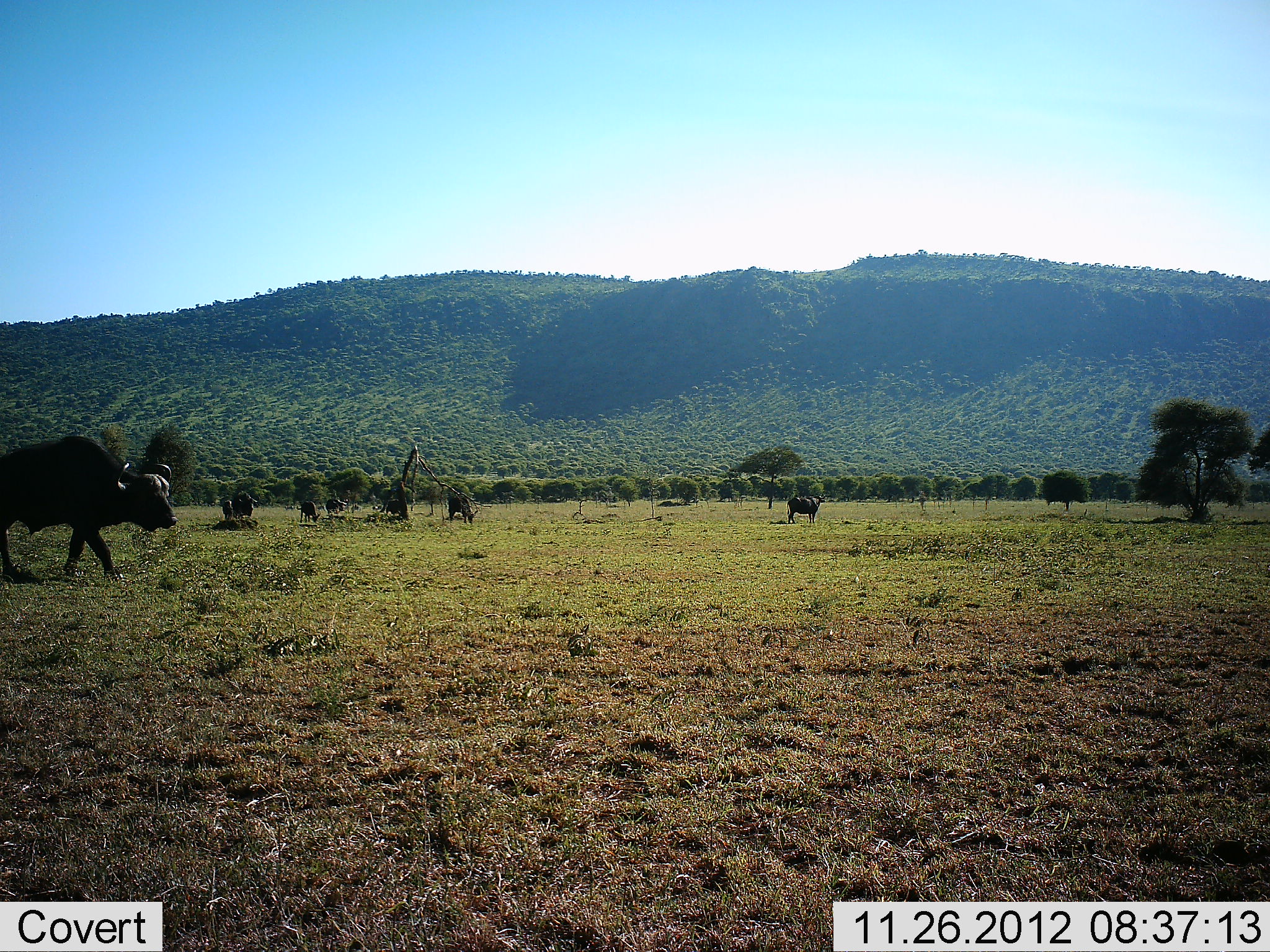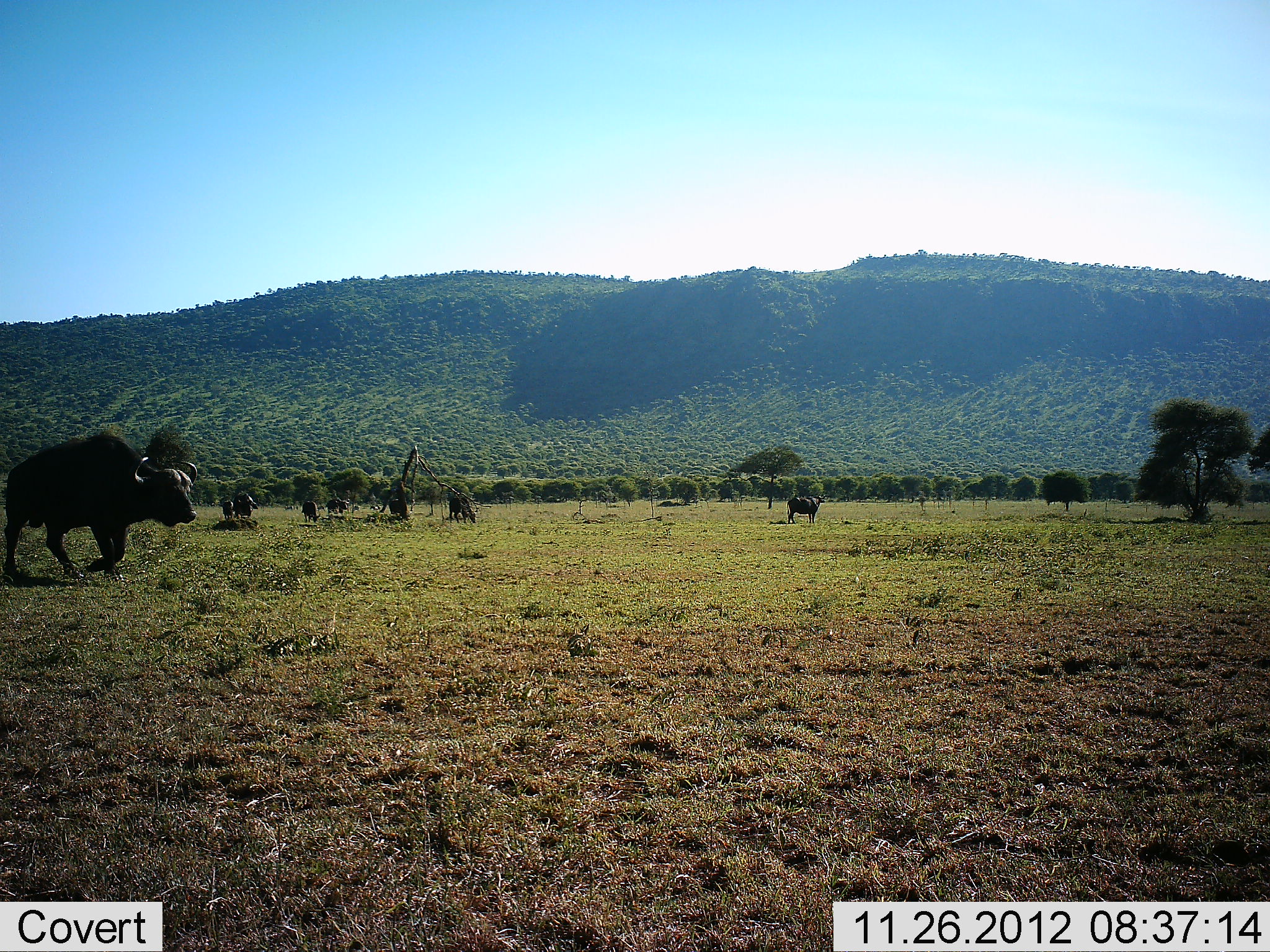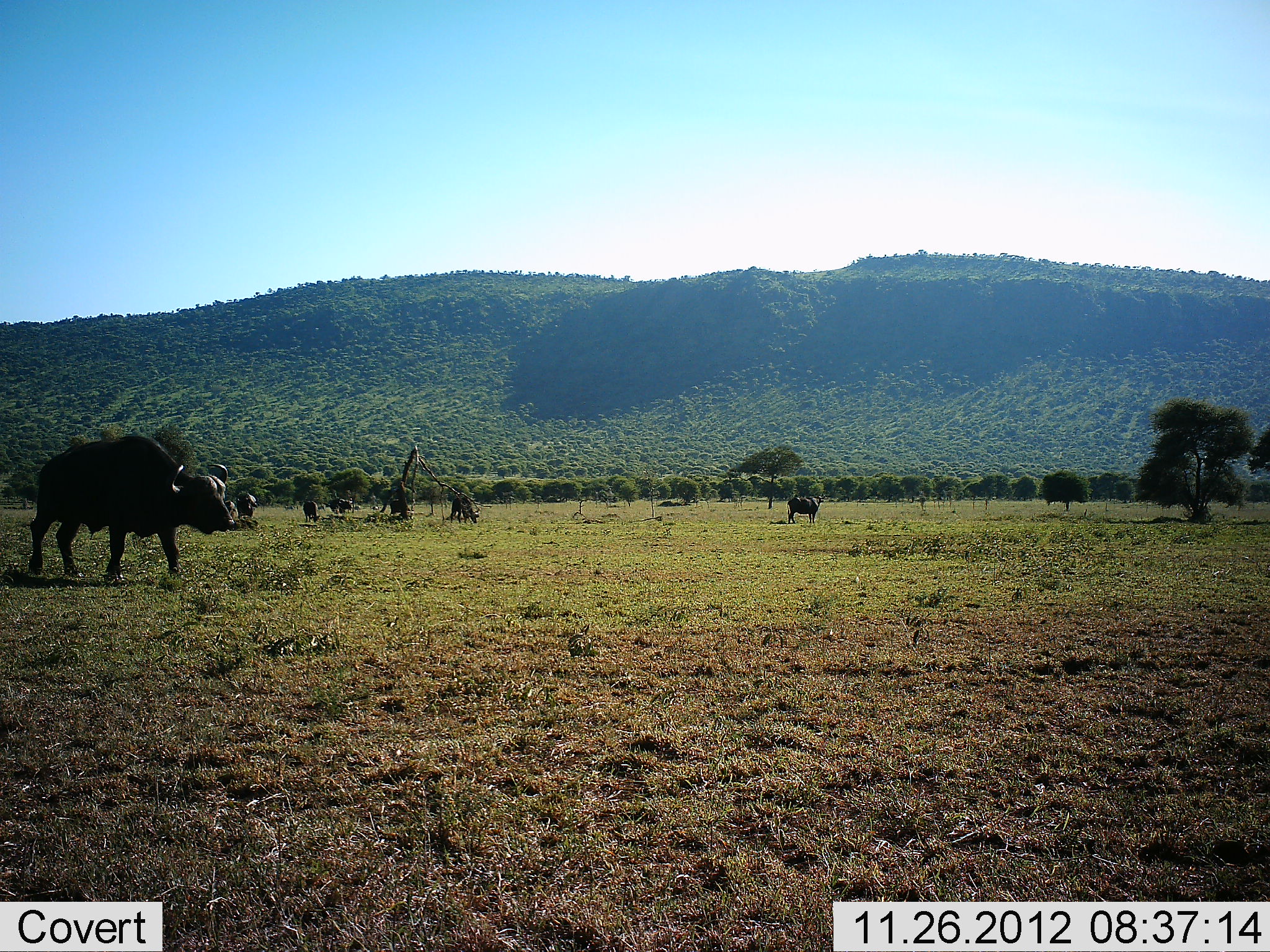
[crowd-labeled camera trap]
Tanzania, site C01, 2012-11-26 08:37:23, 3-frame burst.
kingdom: Animalia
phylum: Chordata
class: Mammalia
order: Artiodactyla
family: Bovidae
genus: Syncerus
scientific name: Syncerus caffer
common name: cape buffalo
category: buffalo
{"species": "buffalo (cape buffalo) (Syncerus caffer)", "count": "8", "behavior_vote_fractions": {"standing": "50%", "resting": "6%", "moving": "94%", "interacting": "6%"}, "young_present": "0%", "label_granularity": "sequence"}